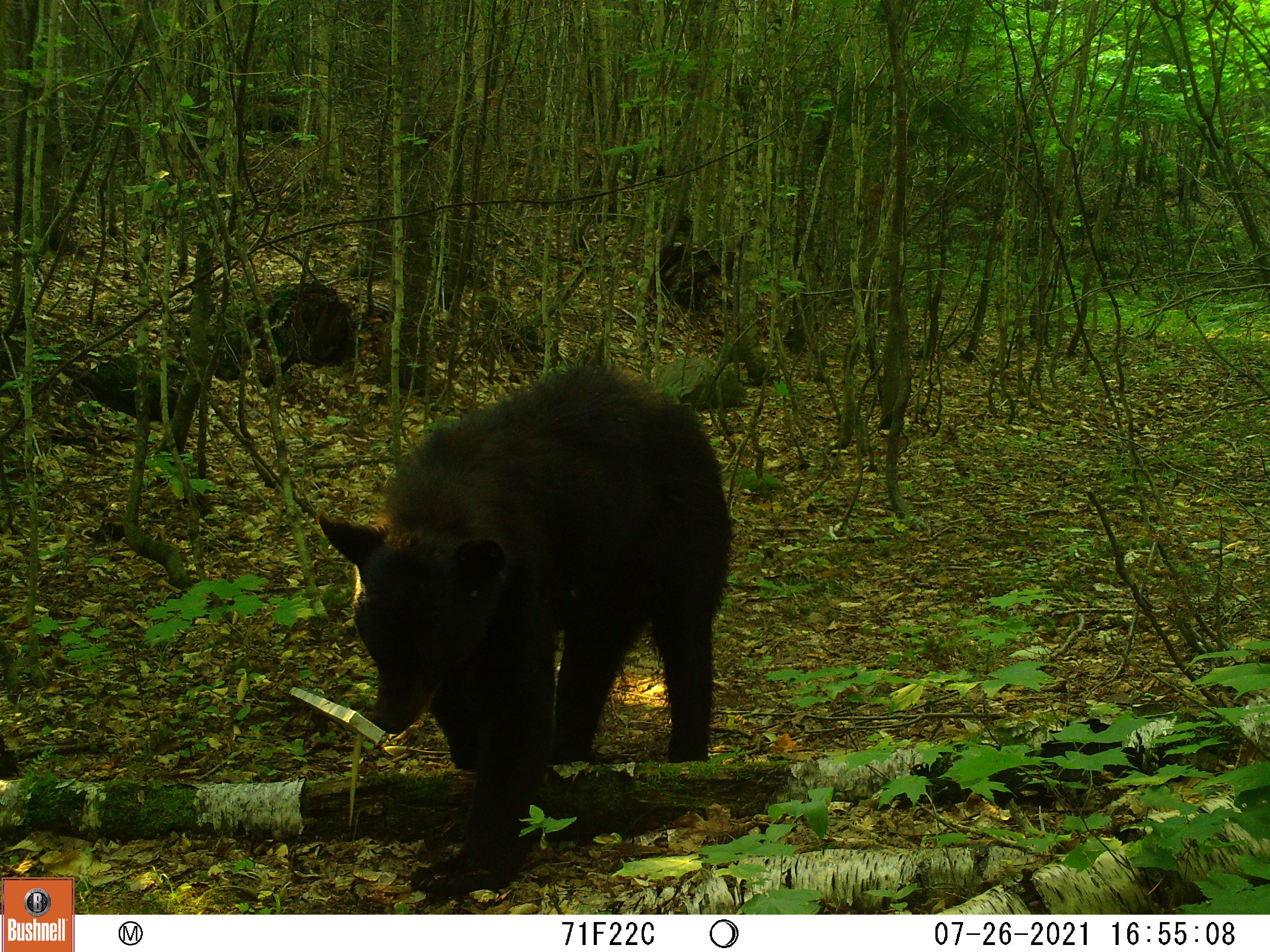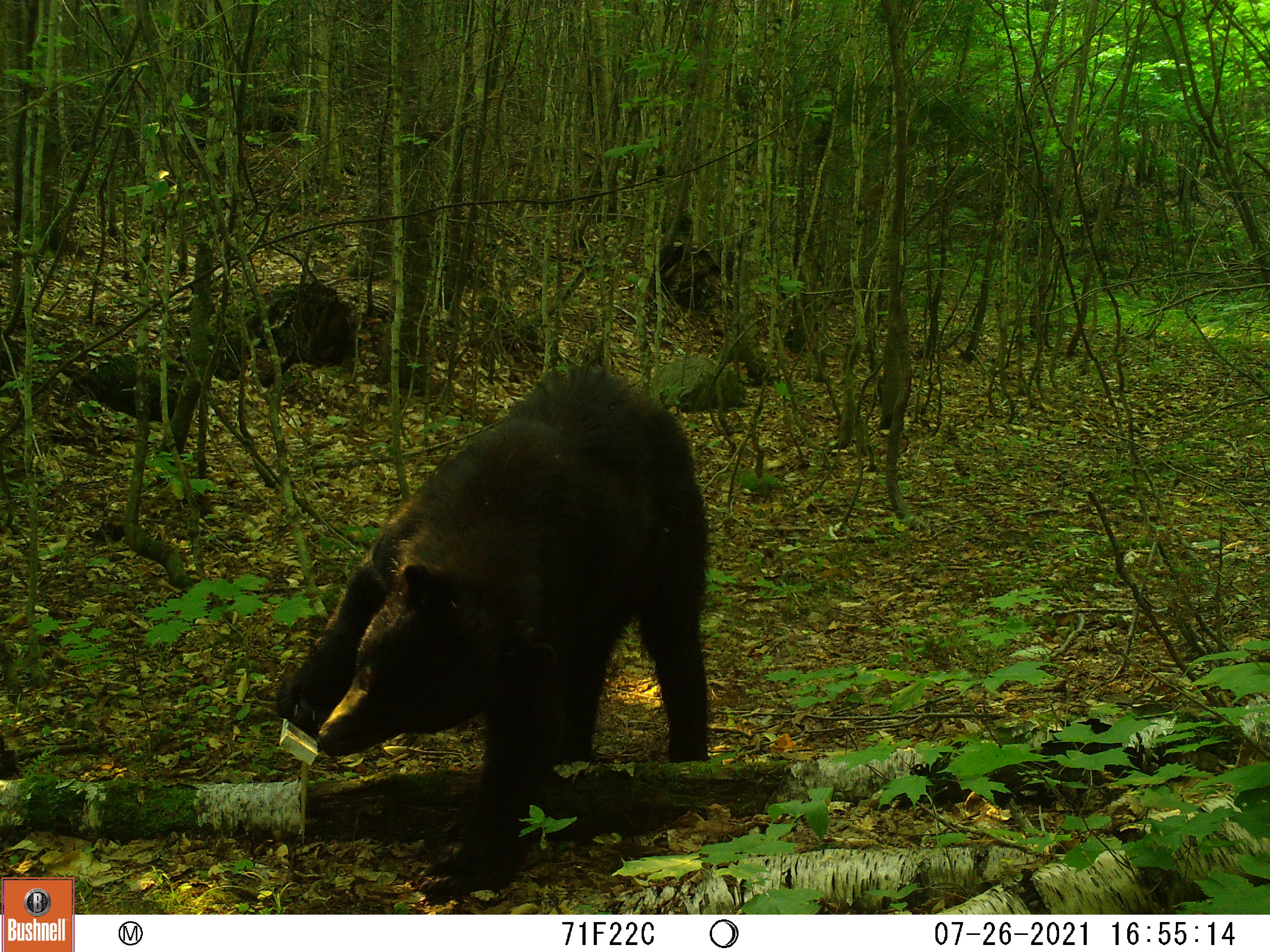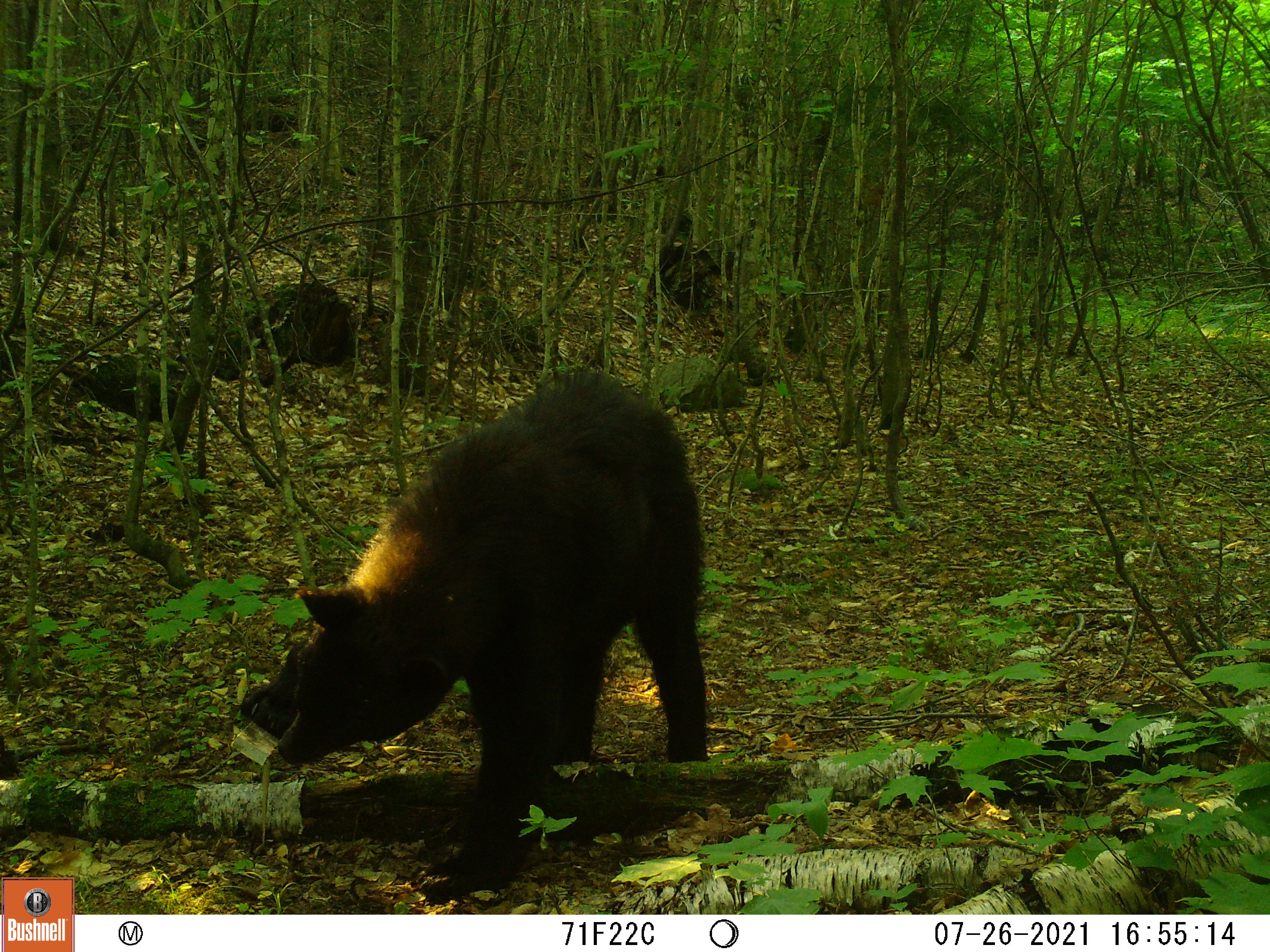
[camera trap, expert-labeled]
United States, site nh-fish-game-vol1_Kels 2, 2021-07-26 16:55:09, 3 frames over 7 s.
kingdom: Animalia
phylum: Chordata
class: Mammalia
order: Carnivora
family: Ursidae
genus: Ursus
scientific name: Ursus americanus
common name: black bear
Black bear (Ursus americanus).